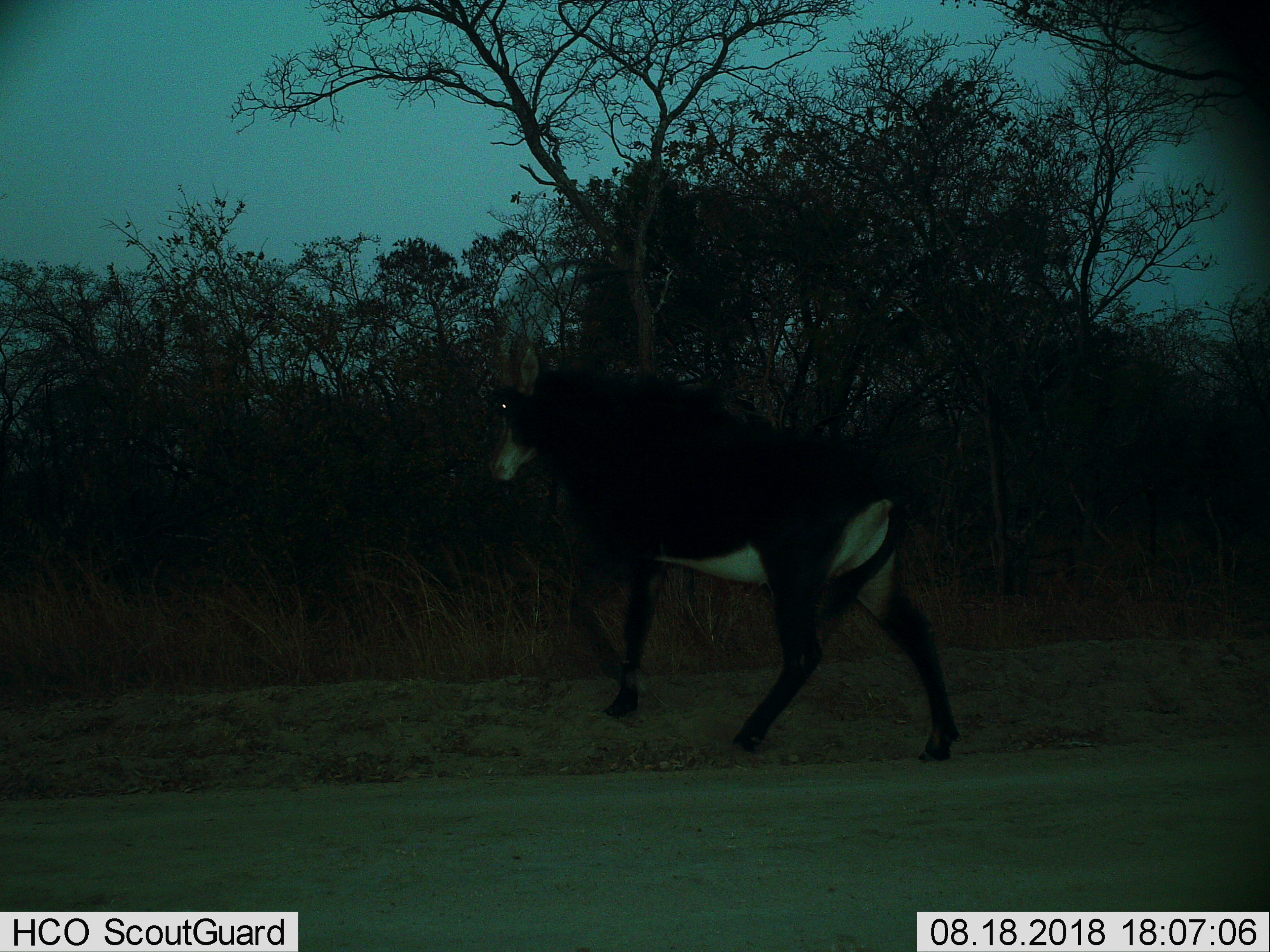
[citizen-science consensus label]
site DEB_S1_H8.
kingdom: Animalia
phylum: Chordata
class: Mammalia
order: Artiodactyla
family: Bovidae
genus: Hippotragus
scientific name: Hippotragus niger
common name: sable antelope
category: sable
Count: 1.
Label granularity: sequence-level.